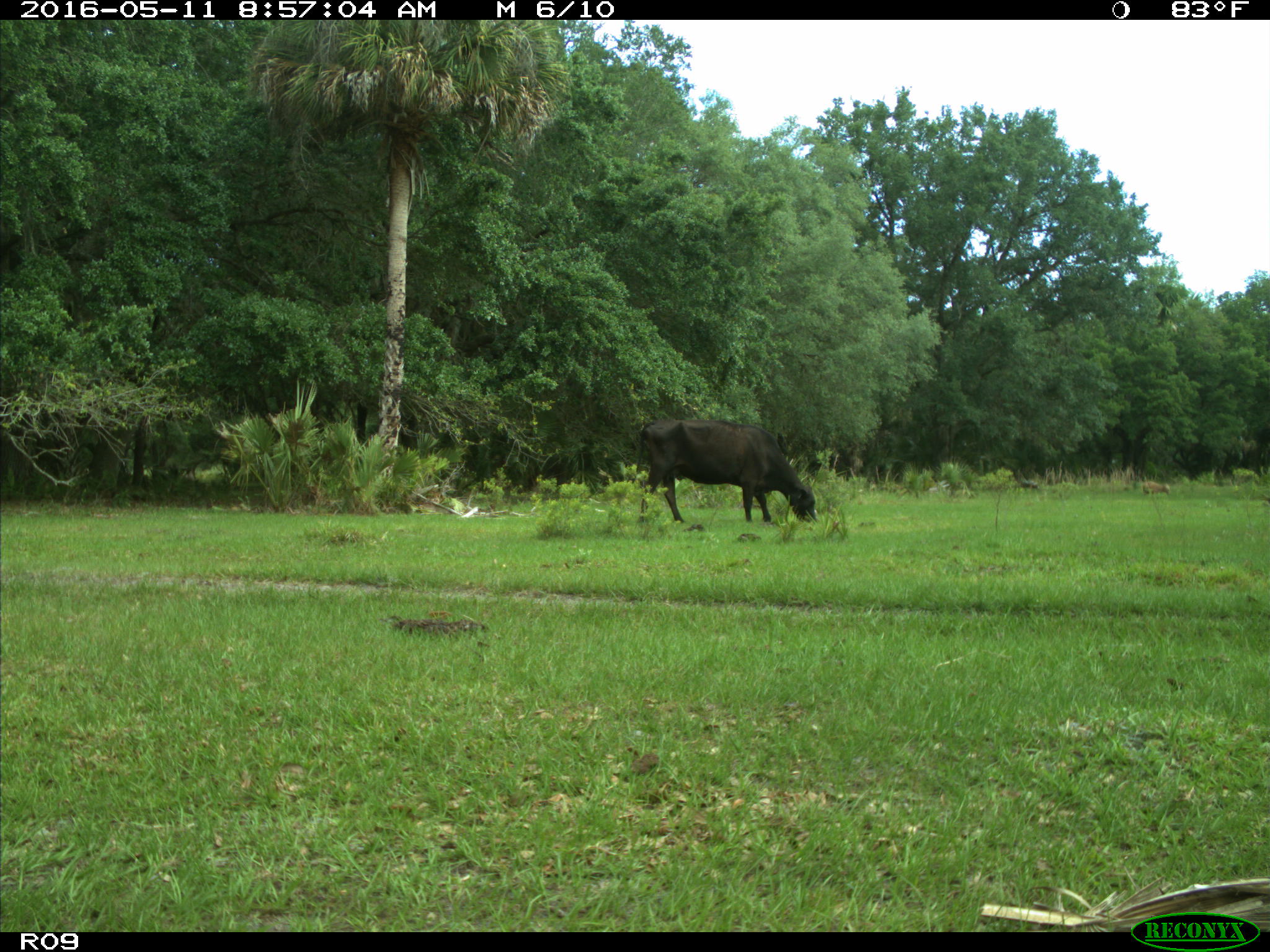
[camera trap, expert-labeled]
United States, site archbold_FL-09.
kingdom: Animalia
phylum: Chordata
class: Mammalia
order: Artiodactyla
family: Bovidae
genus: Bos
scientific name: Bos taurus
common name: domestic cow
Bos taurus (domestic cow).